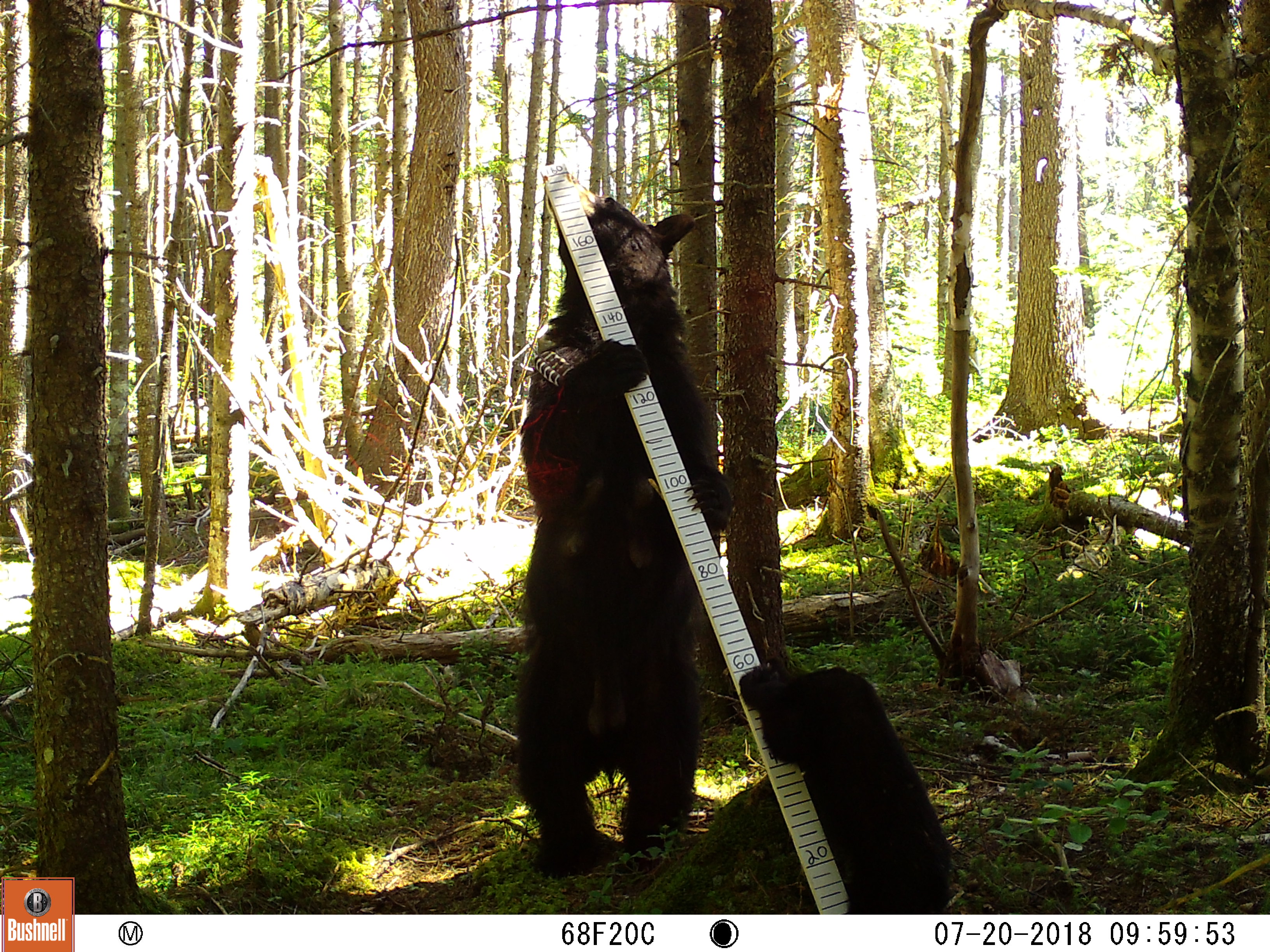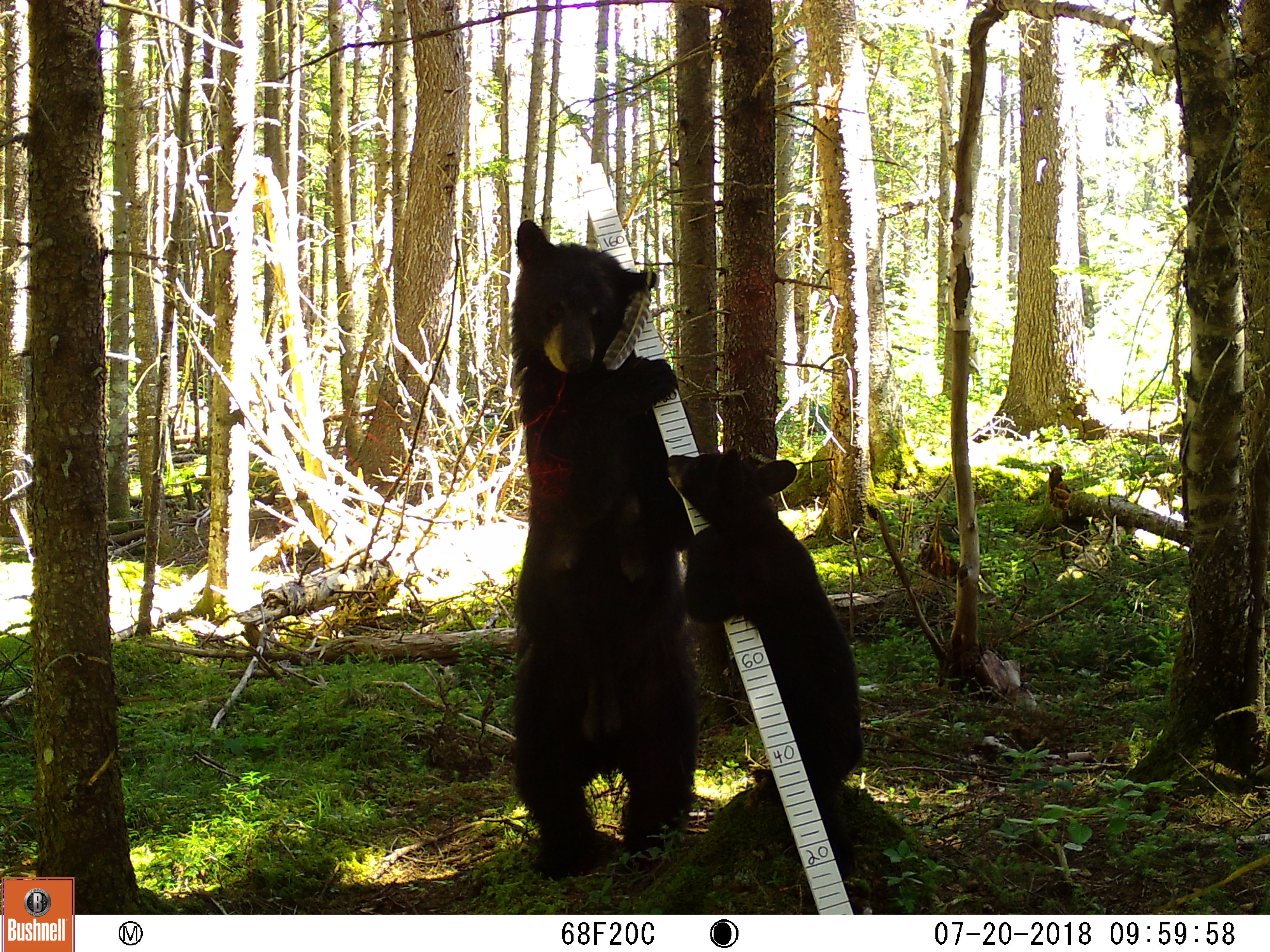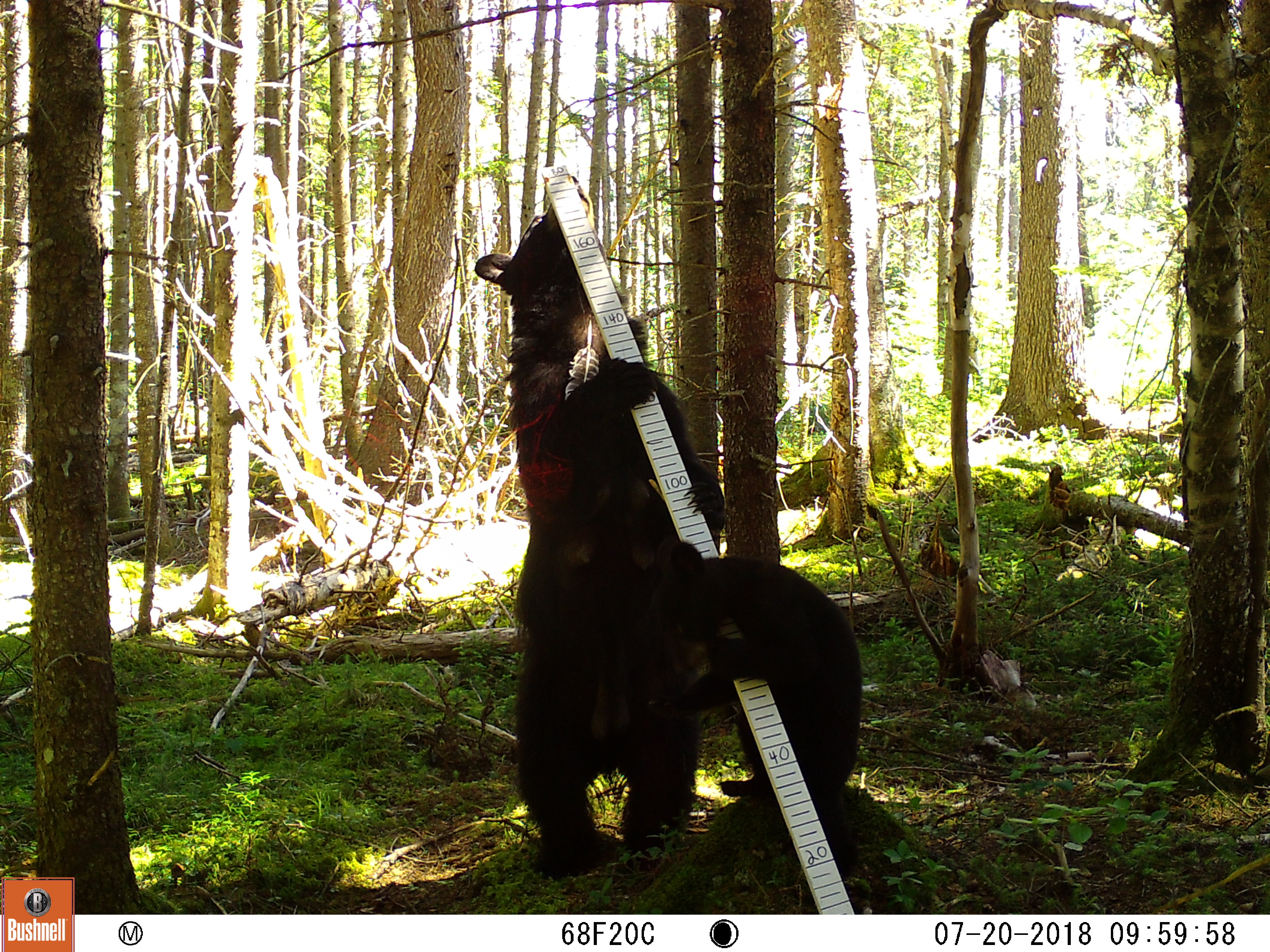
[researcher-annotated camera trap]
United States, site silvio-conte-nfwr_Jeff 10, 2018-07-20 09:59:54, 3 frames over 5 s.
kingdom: Animalia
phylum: Chordata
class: Mammalia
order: Carnivora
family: Ursidae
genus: Ursus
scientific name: Ursus americanus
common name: black bear